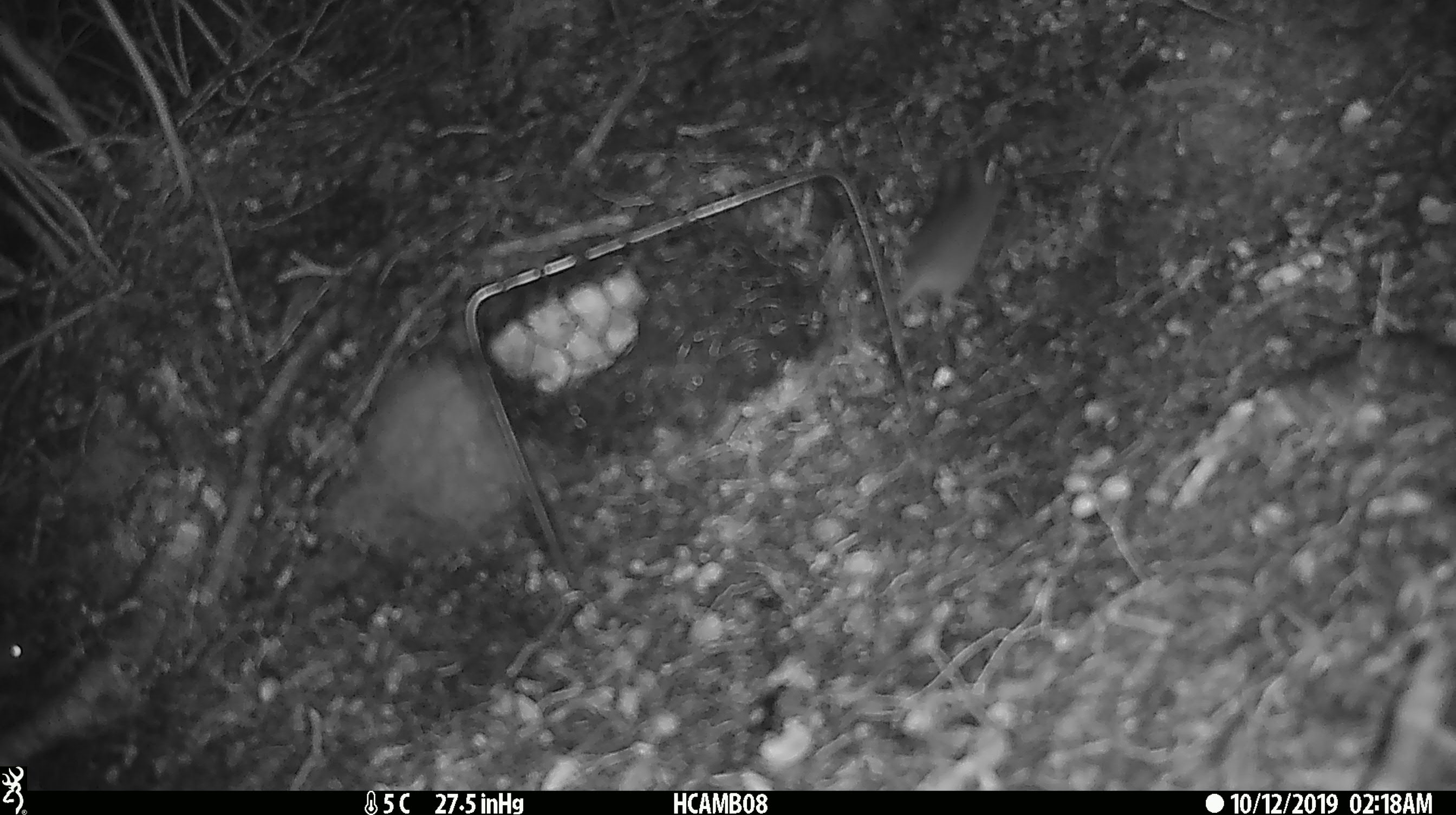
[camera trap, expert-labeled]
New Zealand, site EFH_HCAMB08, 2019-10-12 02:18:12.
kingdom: Animalia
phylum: Chordata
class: Mammalia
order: Rodentia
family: Muridae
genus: Mus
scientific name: Mus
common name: mouse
Mouse (Mus).